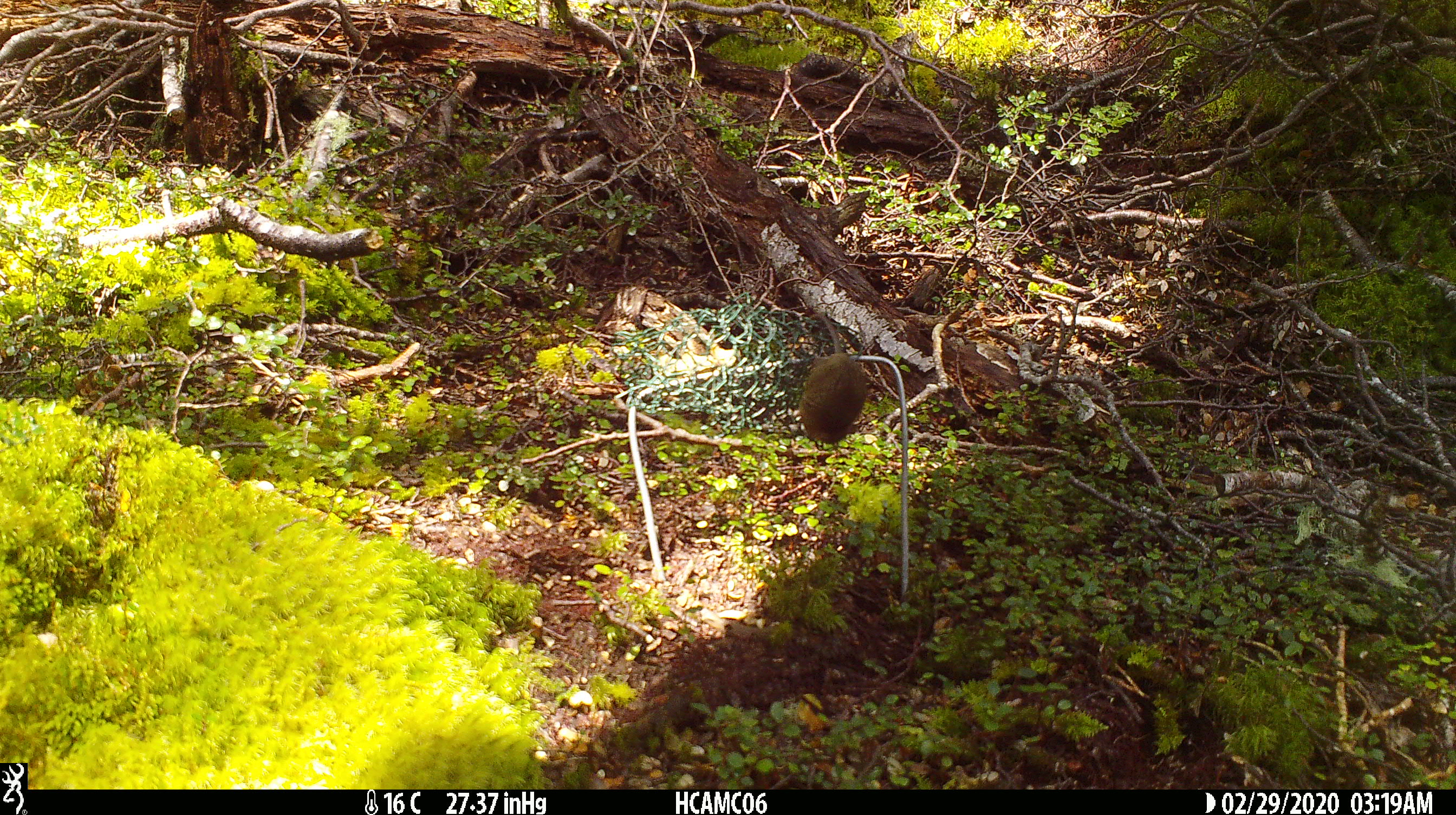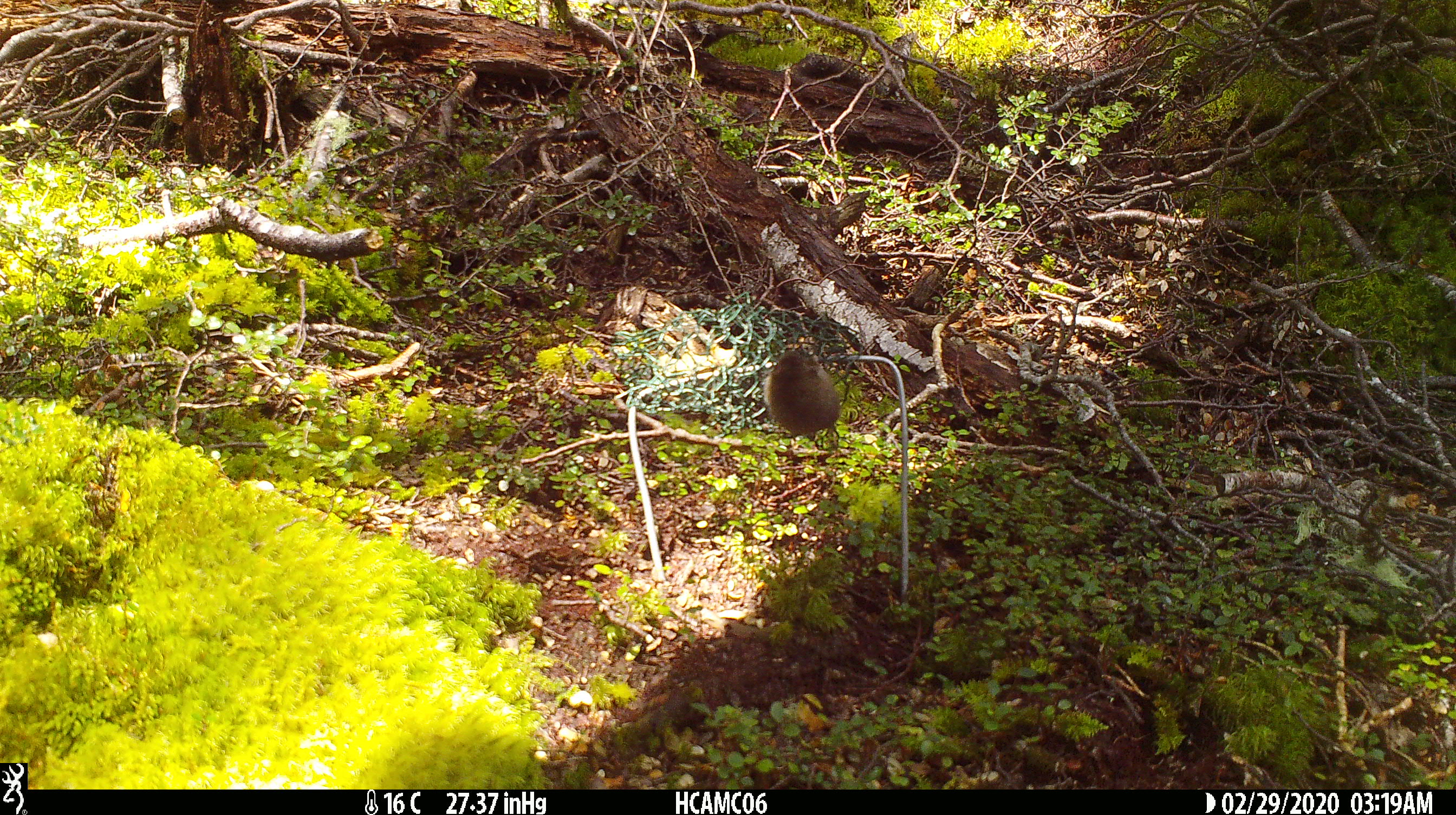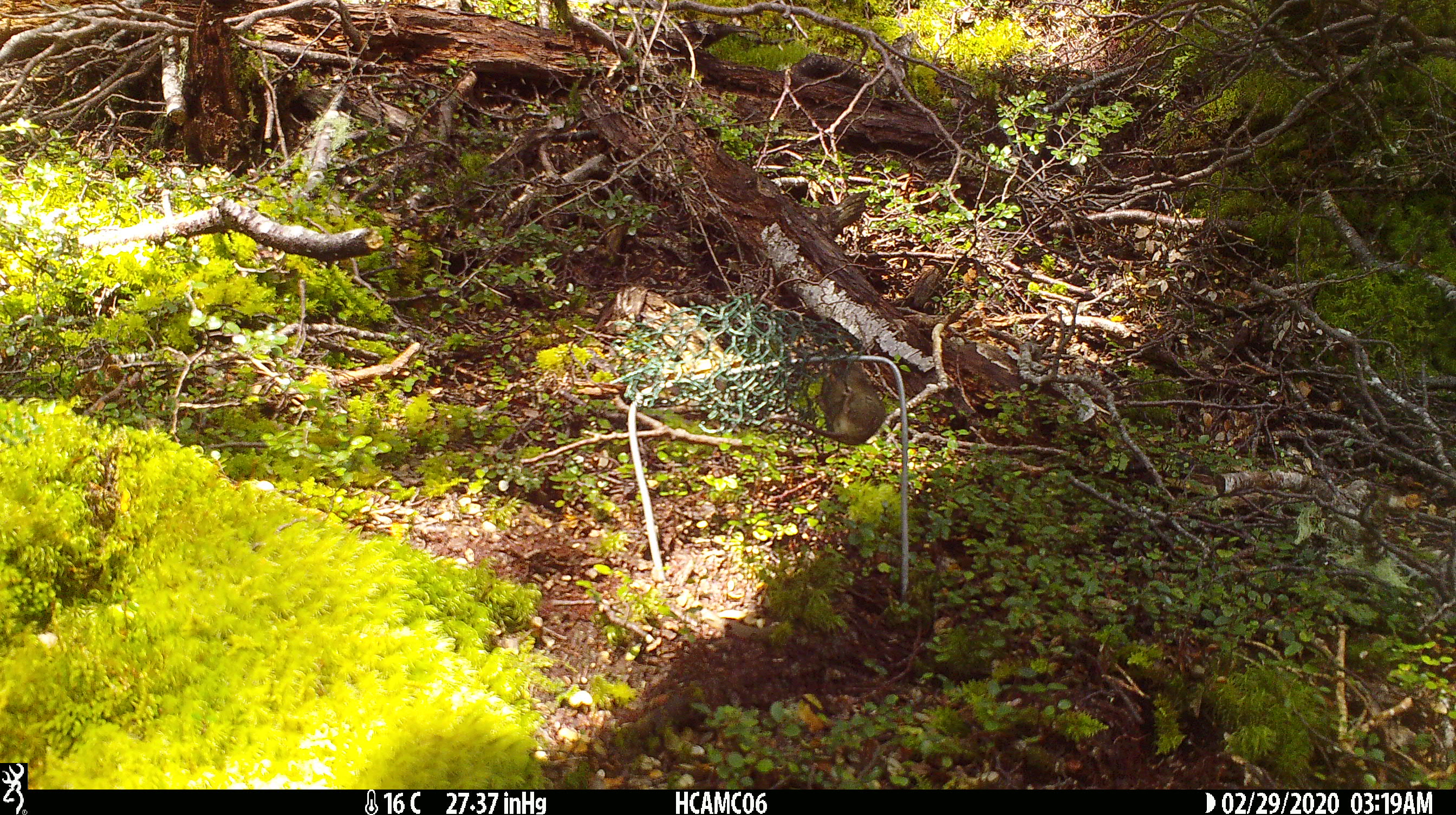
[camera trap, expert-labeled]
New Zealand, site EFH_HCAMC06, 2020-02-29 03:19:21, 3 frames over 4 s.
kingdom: Animalia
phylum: Chordata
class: Mammalia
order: Rodentia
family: Muridae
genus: Mus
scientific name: Mus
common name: mouse